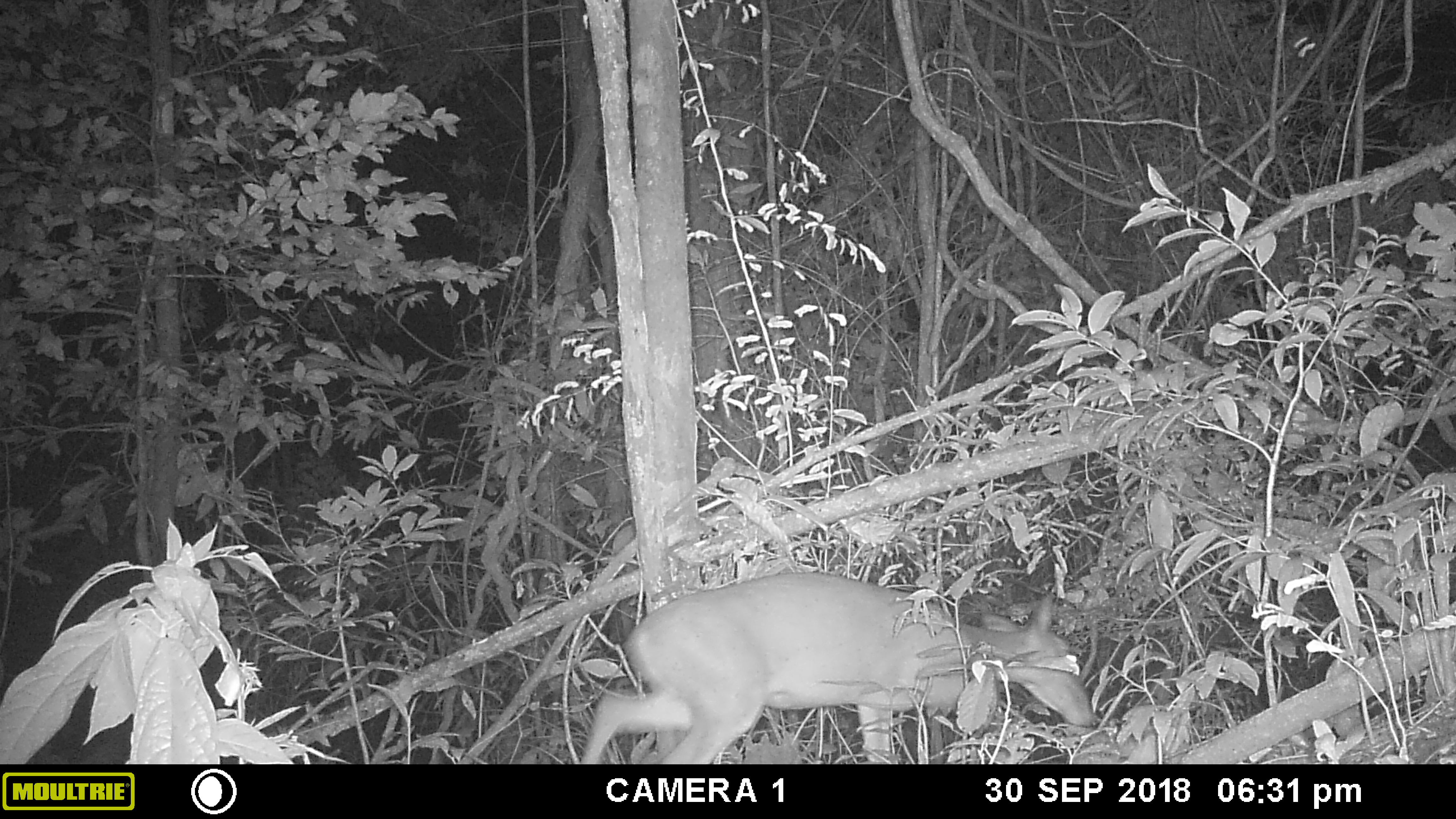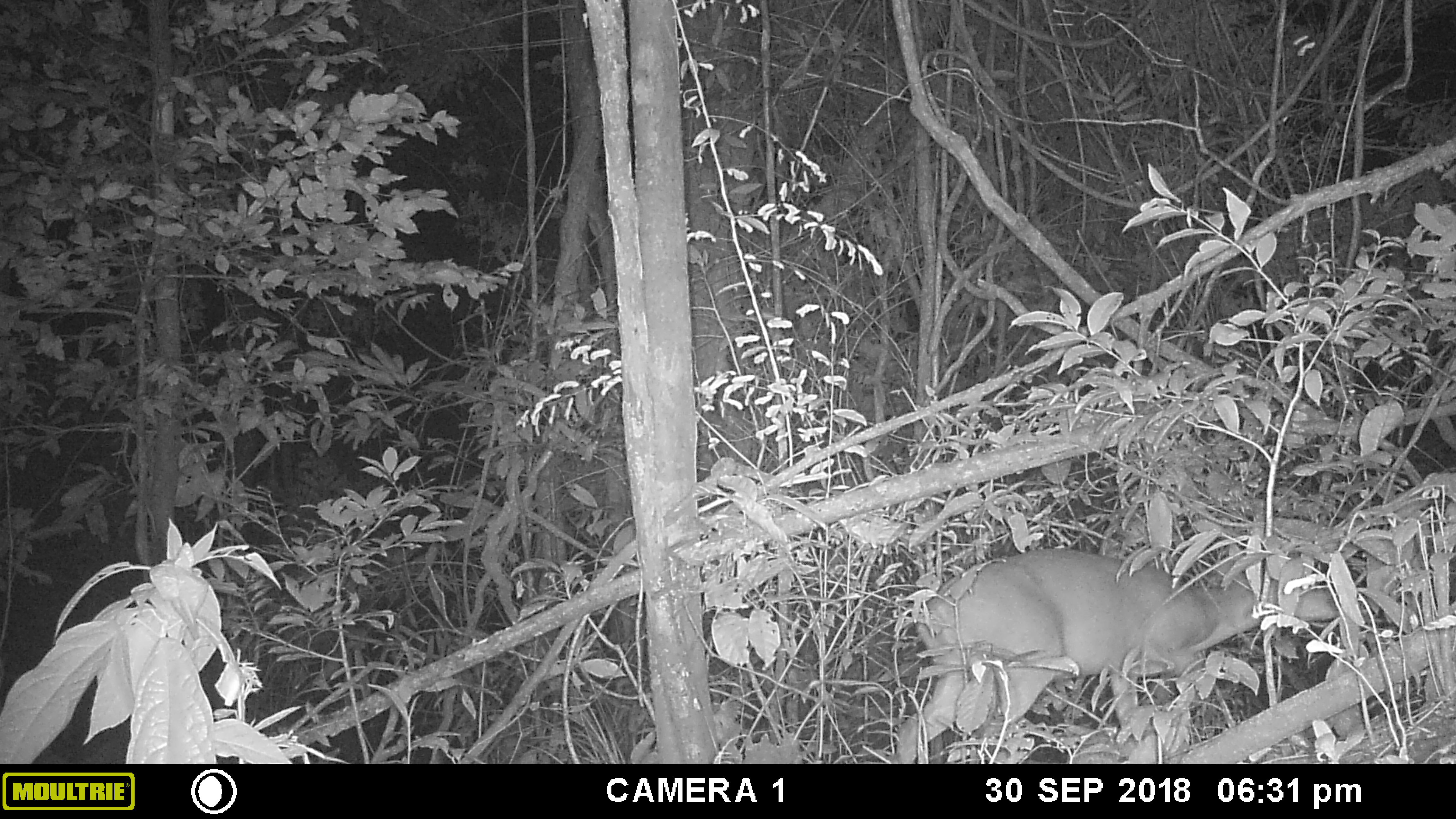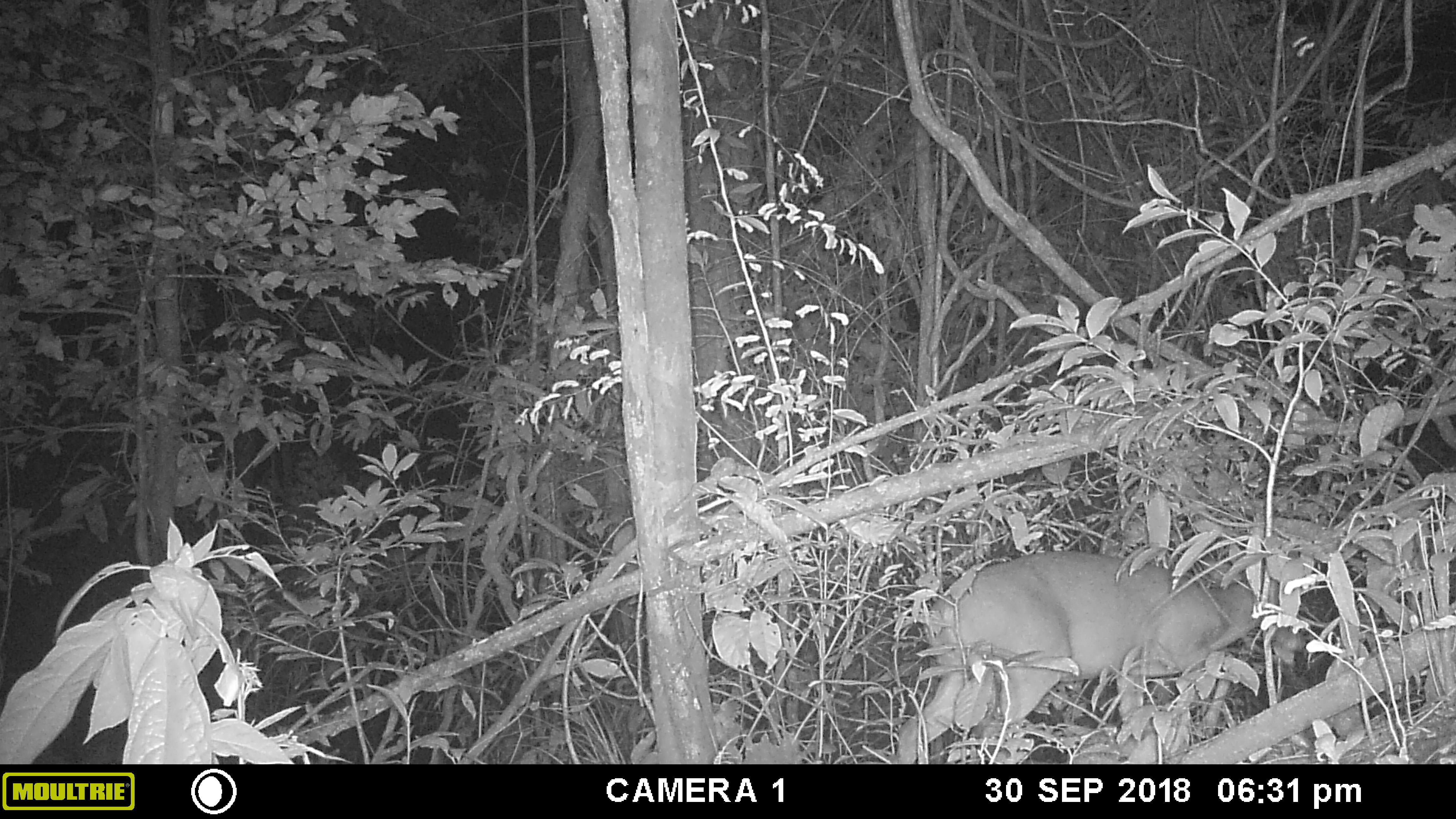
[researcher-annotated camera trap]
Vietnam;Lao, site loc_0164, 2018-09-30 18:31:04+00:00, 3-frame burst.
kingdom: Animalia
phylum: Chordata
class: Mammalia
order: Artiodactyla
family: Cervidae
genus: Muntiacus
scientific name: Muntiacus vuquangensis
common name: large-antlered muntjac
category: large antlered muntjac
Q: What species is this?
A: Large antlered muntjac (large-antlered muntjac) (Muntiacus vuquangensis).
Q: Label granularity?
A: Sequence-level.